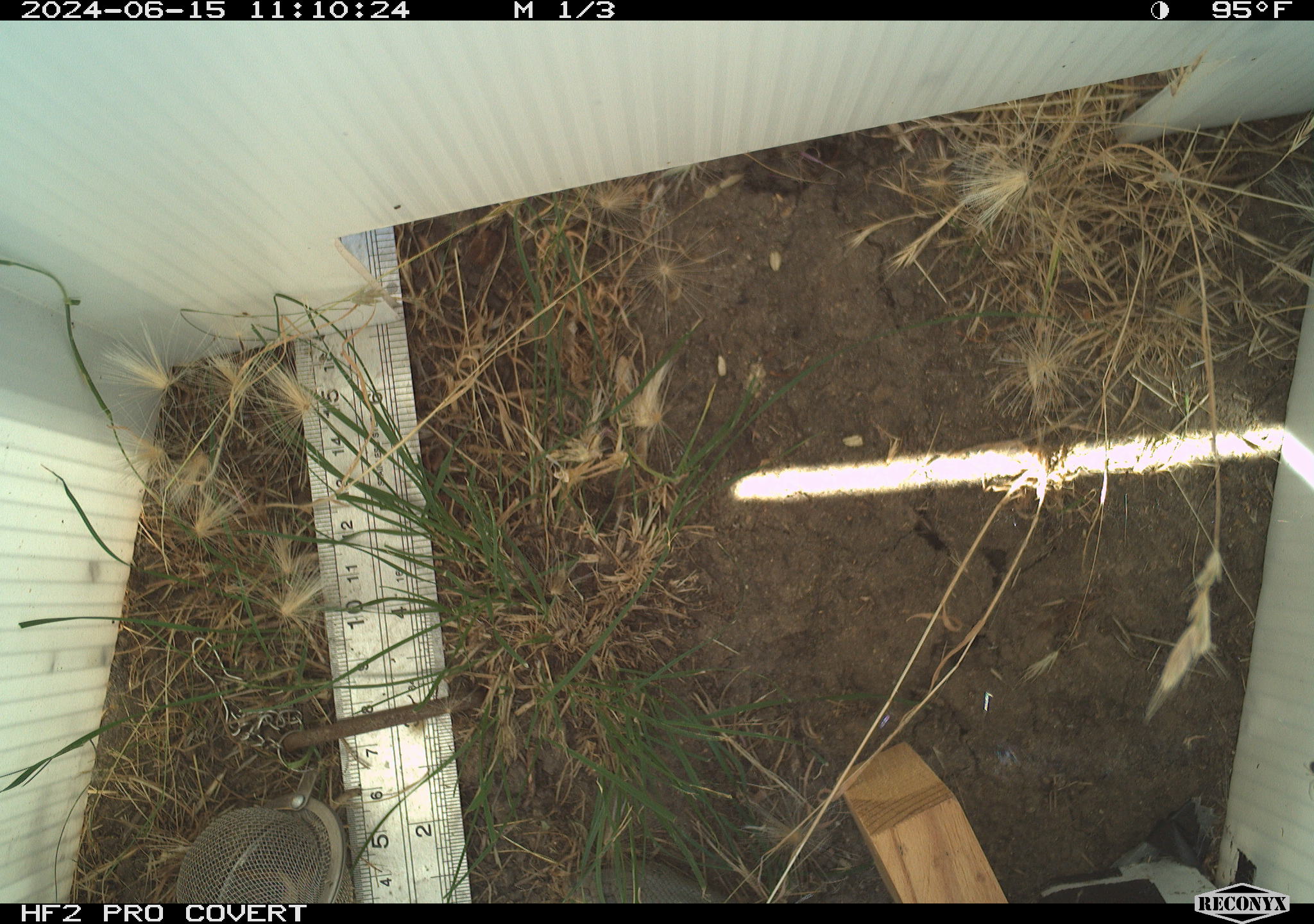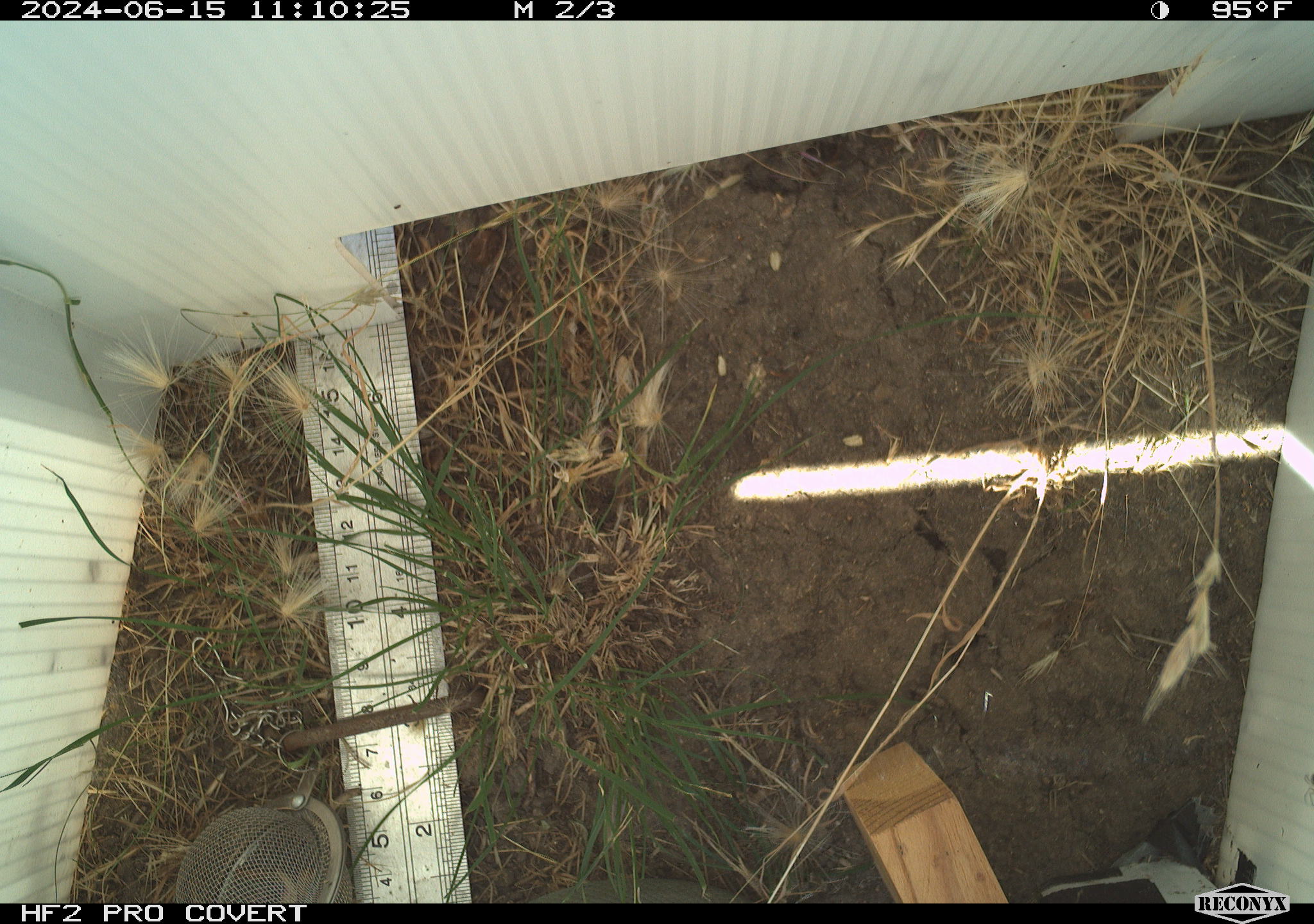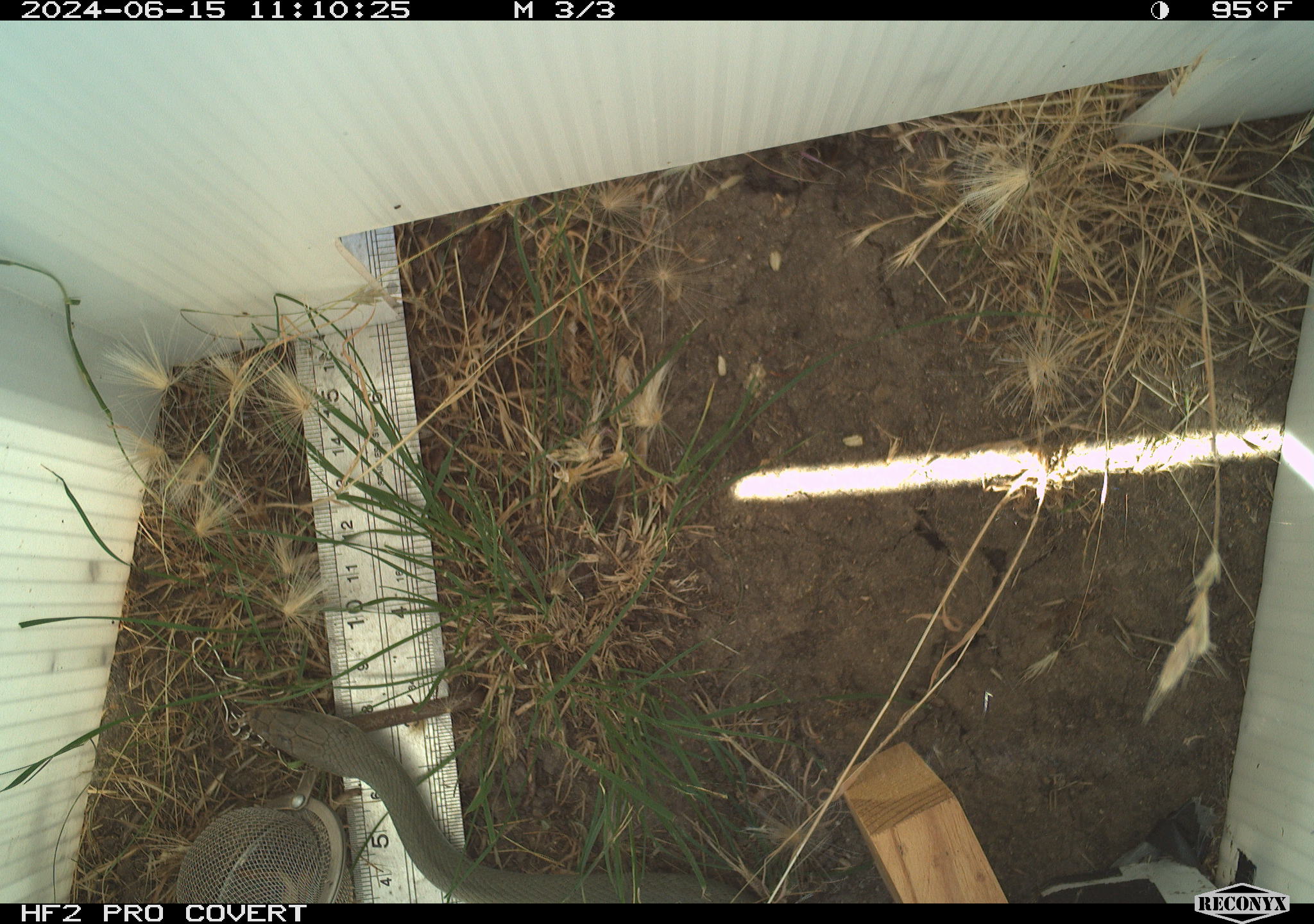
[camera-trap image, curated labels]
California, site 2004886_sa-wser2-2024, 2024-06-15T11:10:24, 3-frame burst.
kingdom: Animalia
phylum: Chordata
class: Reptilia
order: Squamata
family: Colubridae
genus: Coluber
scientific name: Coluber constrictor mormon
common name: western yellow-bellied racer